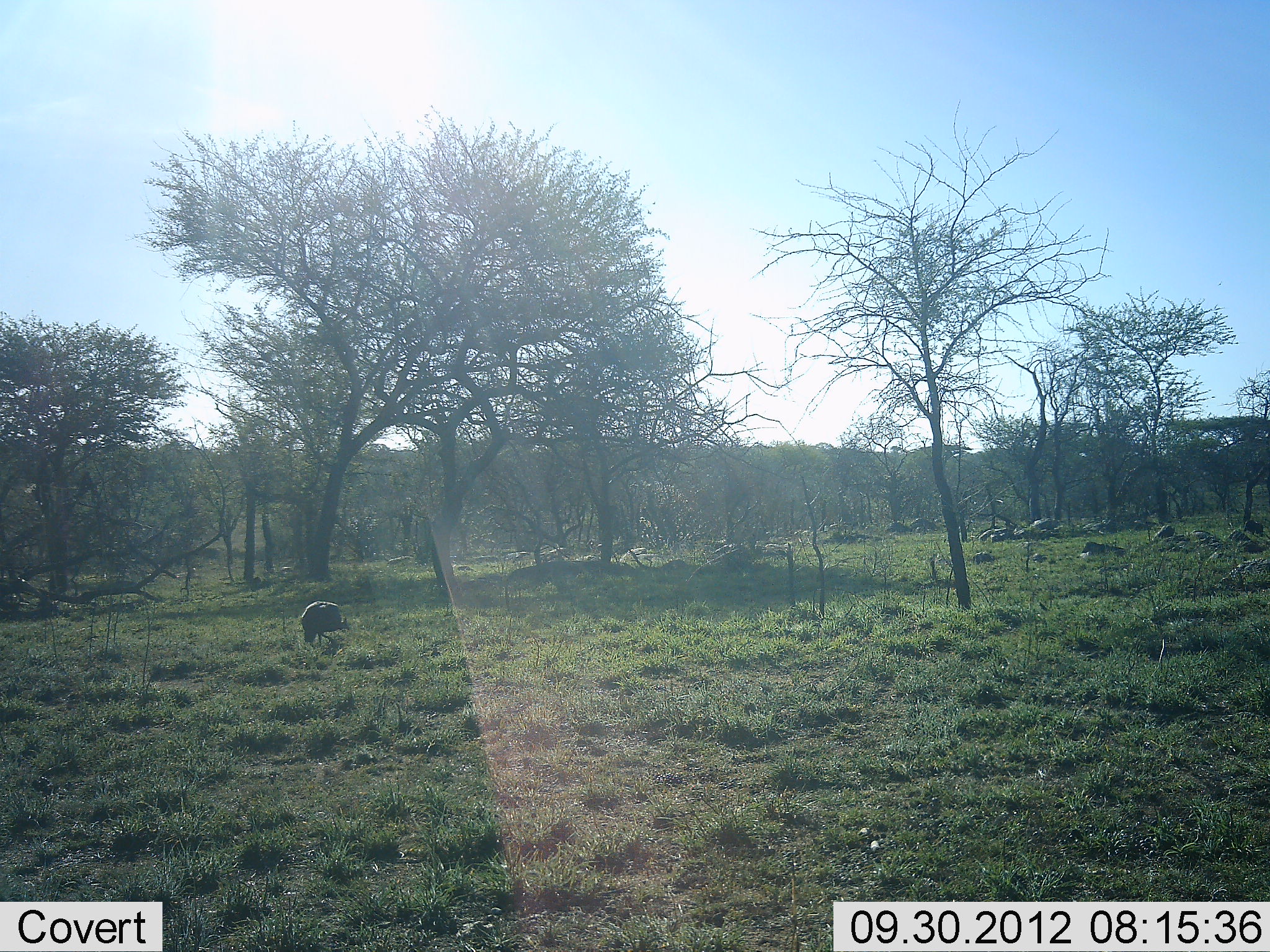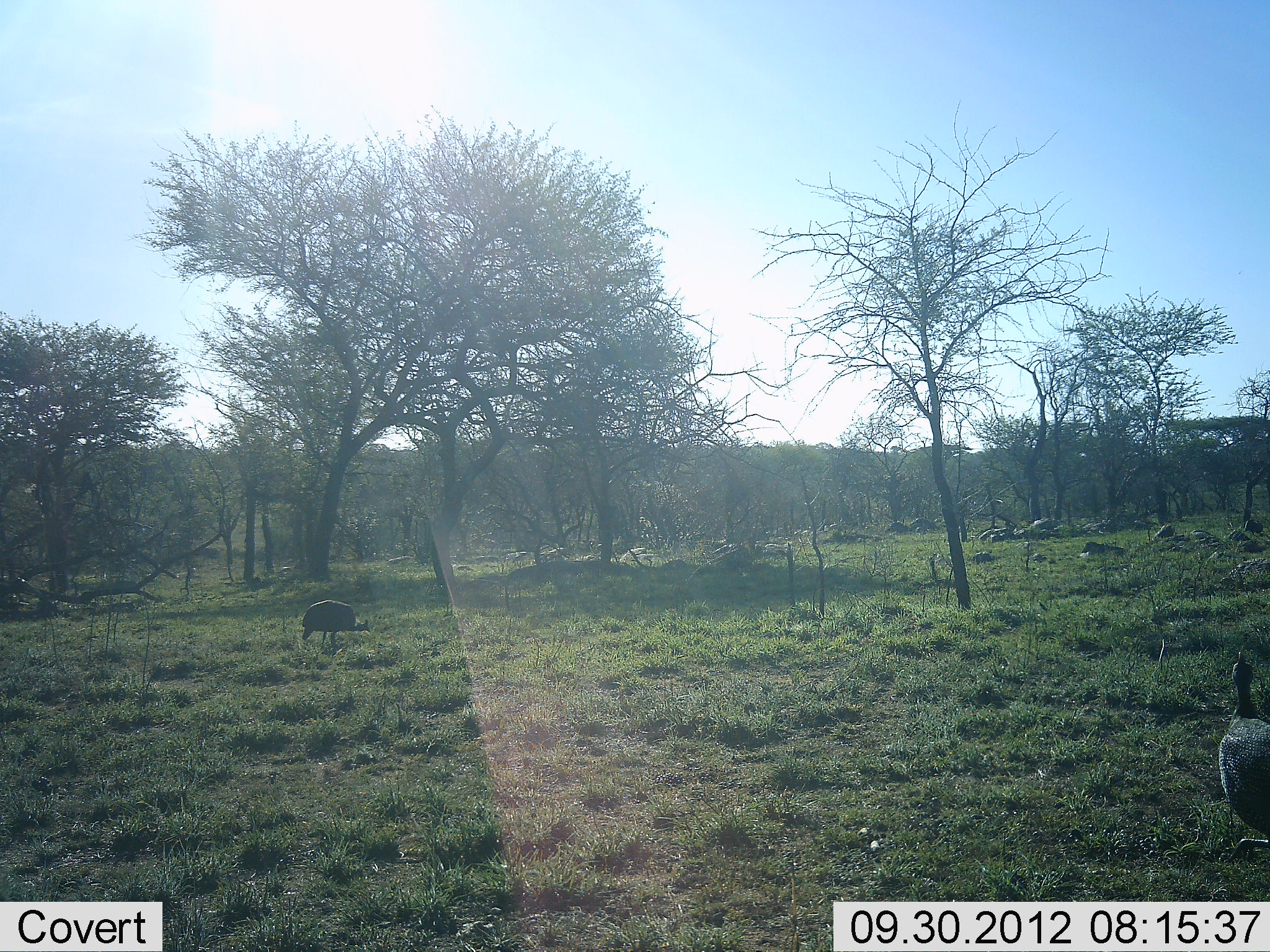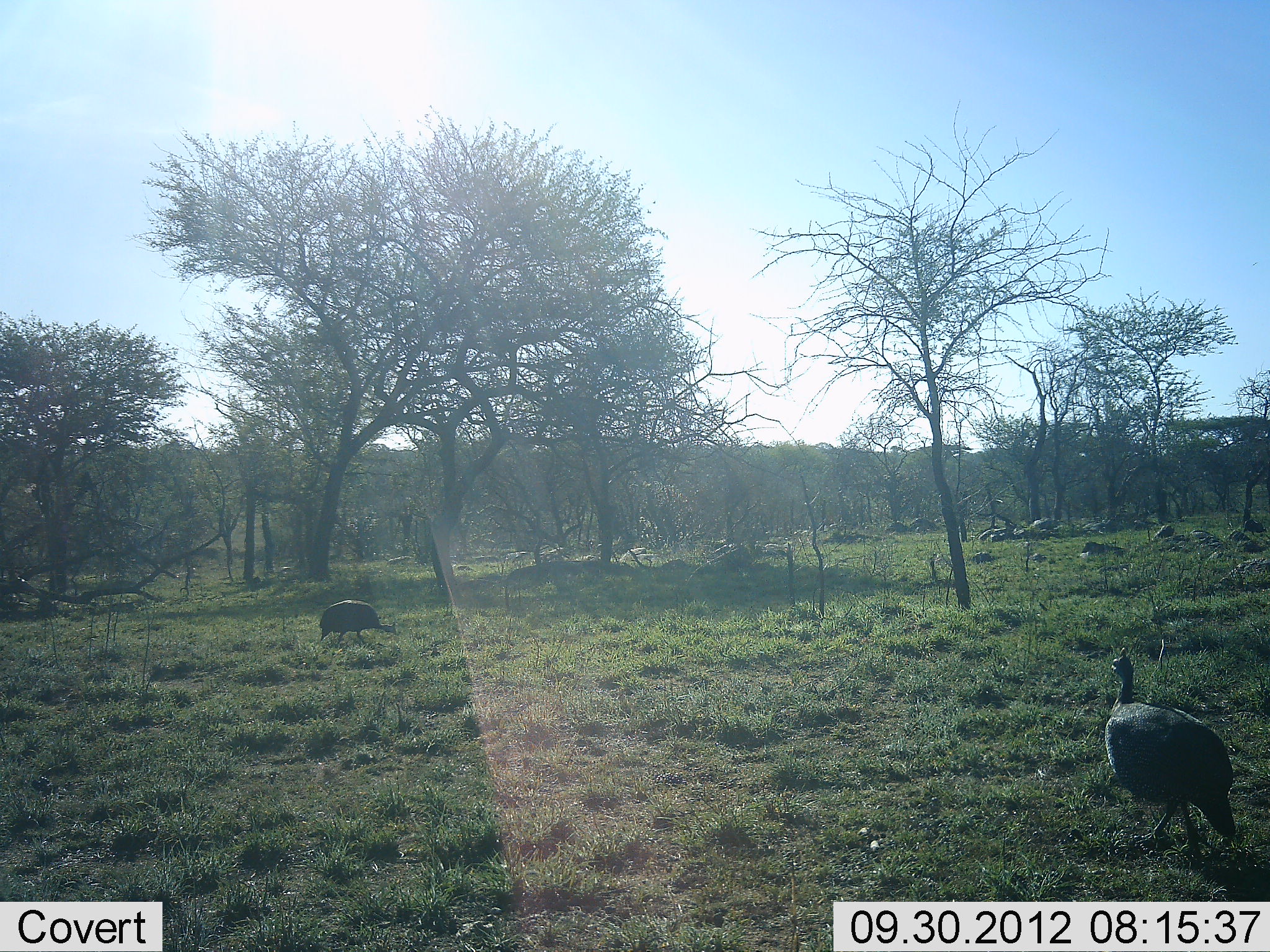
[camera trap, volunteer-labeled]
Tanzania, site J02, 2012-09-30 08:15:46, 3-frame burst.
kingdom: Animalia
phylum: Chordata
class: Aves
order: Galliformes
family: Numididae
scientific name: Numididae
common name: guinea fowl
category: guineafowl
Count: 2.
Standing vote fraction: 30%.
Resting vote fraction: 0%.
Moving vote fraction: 80%.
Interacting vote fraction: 0%.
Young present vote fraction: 0%.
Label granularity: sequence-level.